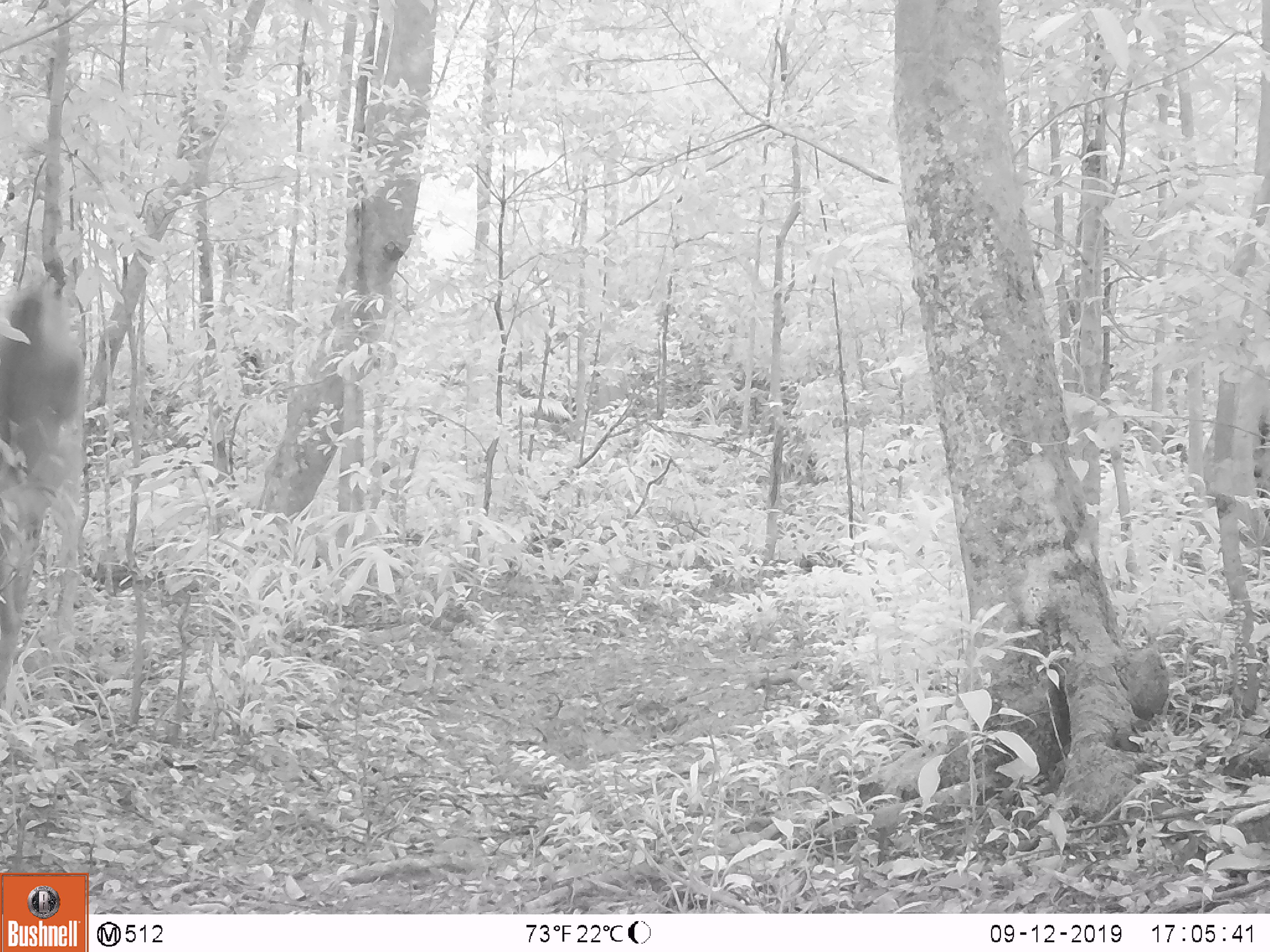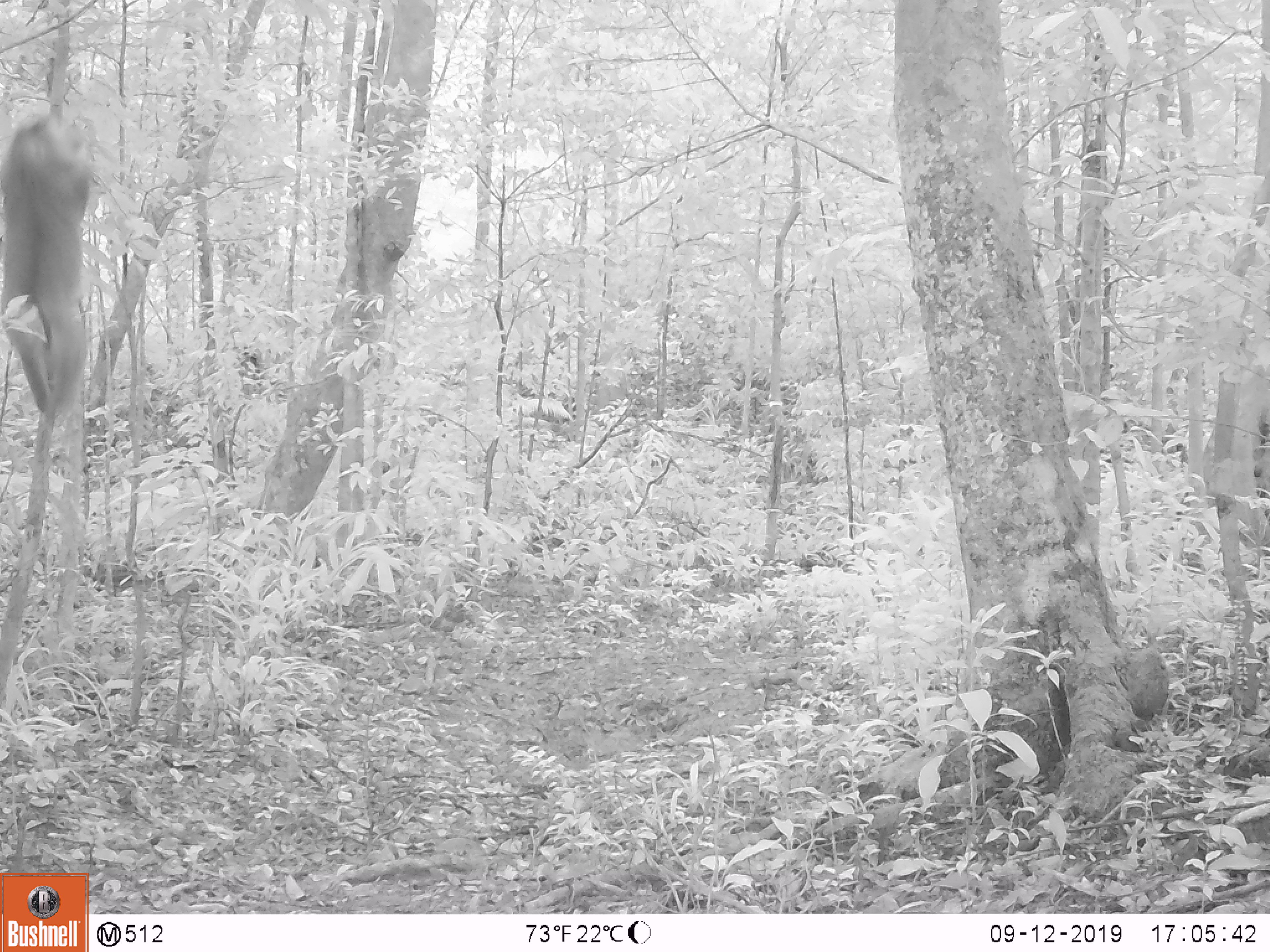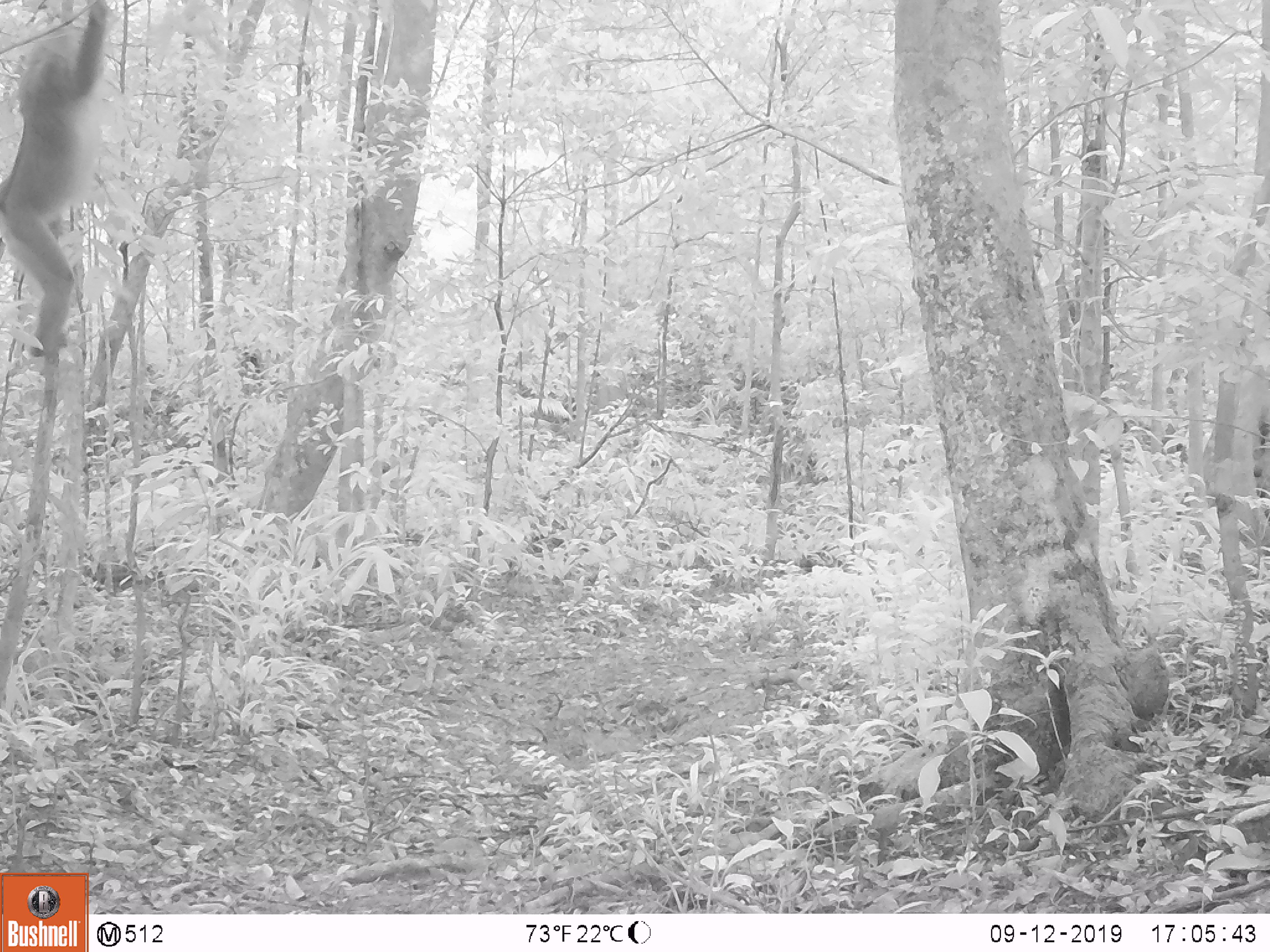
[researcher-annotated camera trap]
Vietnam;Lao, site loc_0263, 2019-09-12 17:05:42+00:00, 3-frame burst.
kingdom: Animalia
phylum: Chordata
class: Mammalia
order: Primates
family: Cercopithecidae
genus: Macaca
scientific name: Macaca nemestrina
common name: pig-tailed macaque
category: pig tailed macaque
Pig tailed macaque (pig-tailed macaque) (Macaca nemestrina). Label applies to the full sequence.